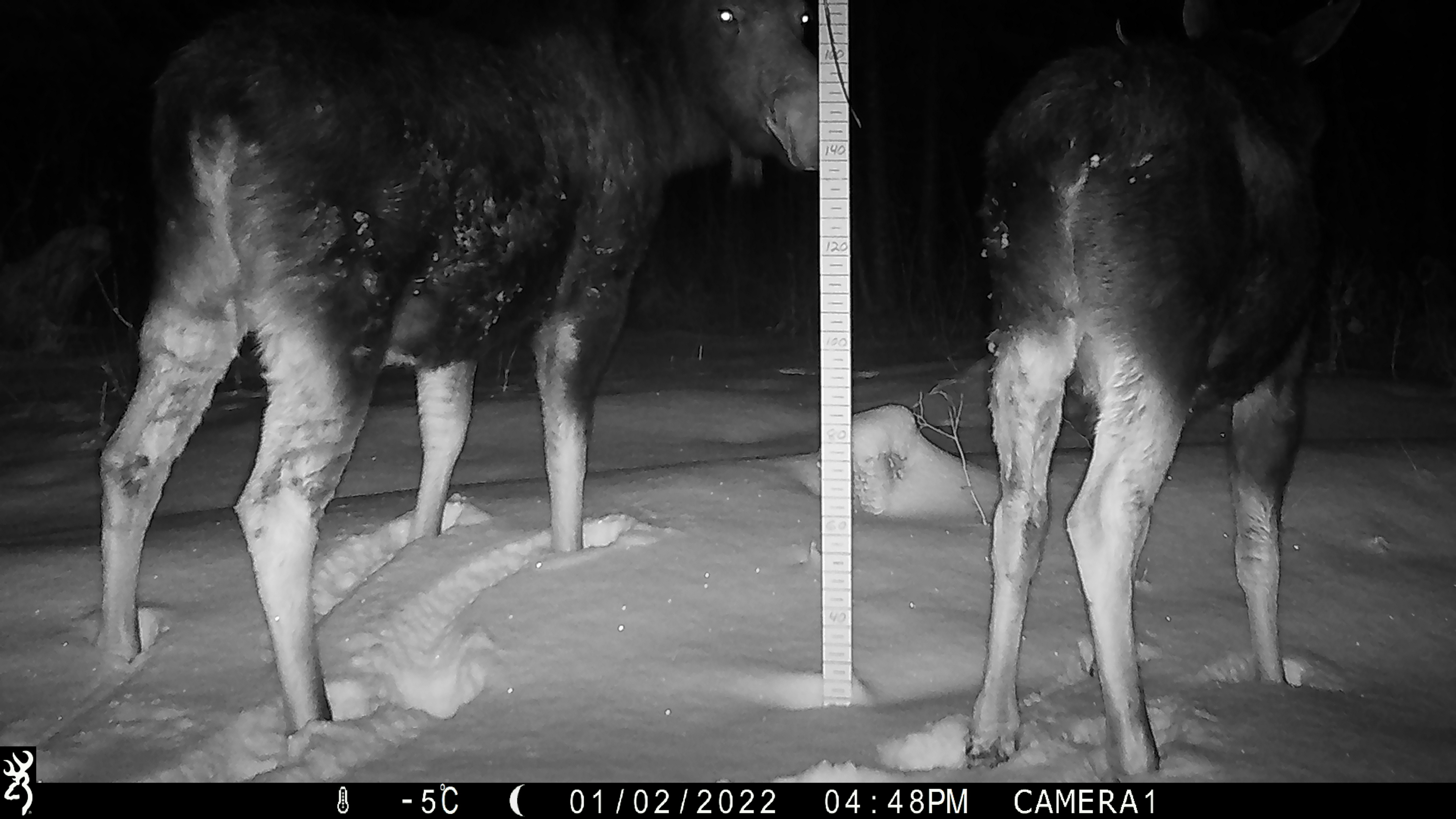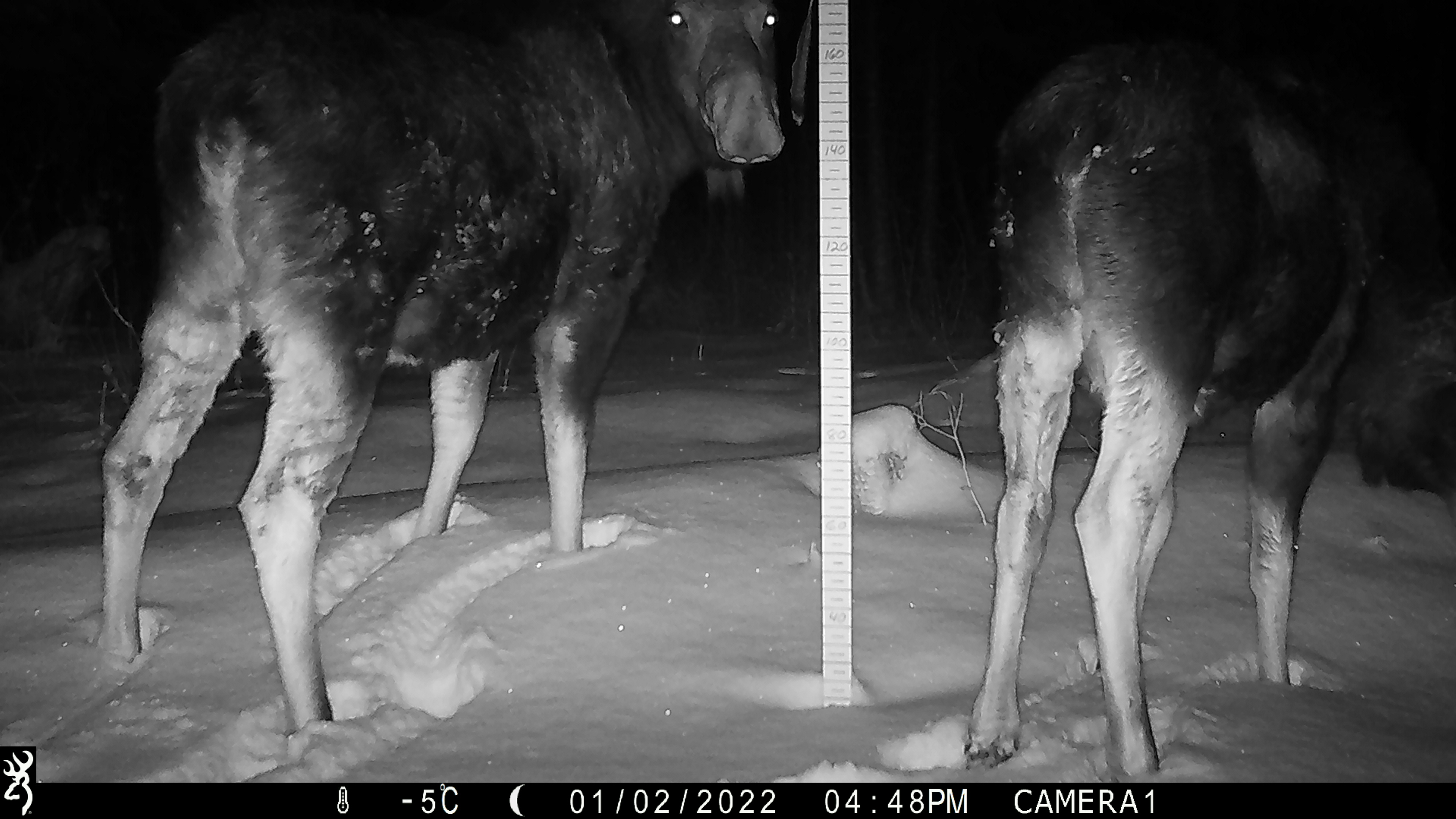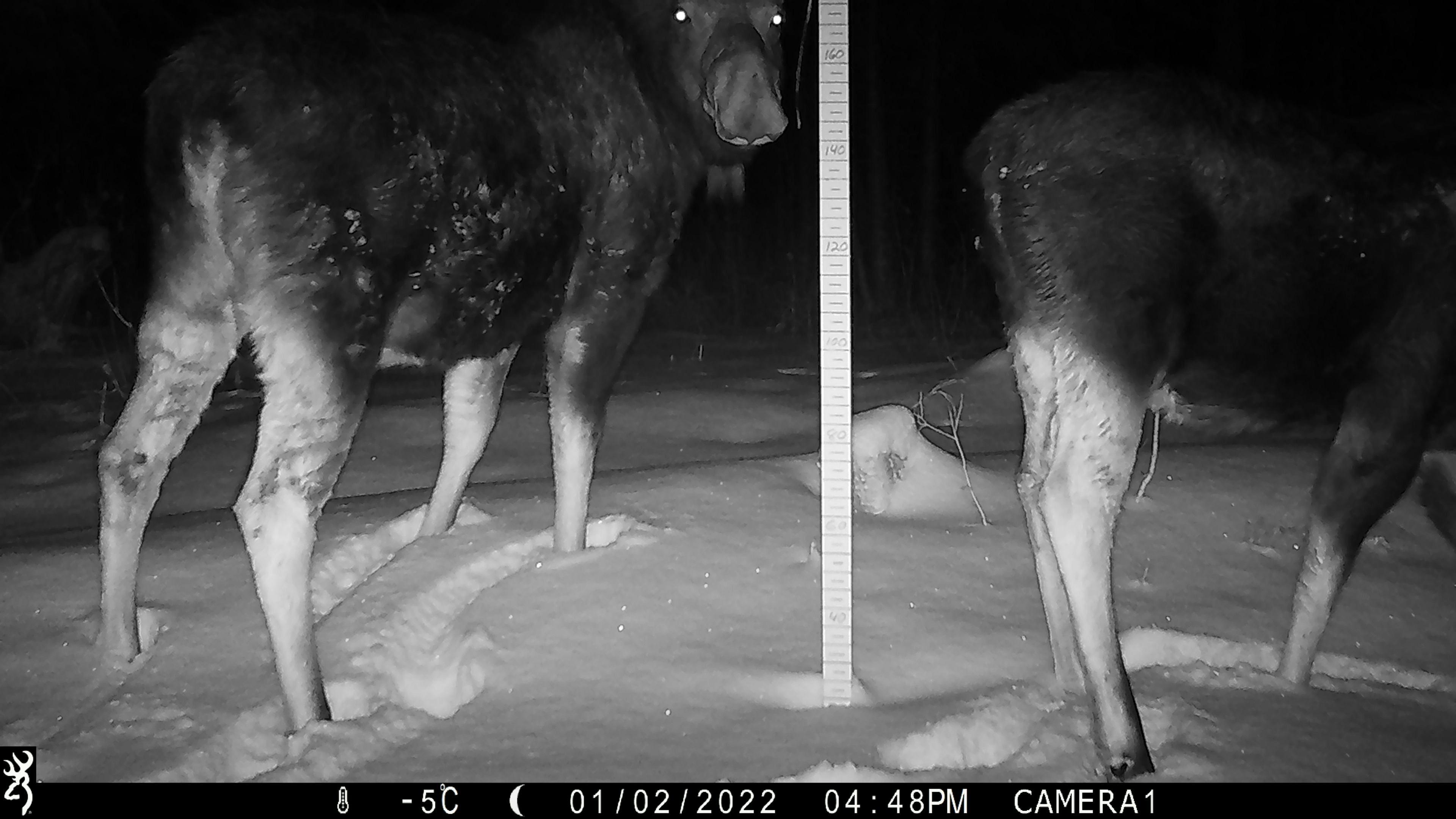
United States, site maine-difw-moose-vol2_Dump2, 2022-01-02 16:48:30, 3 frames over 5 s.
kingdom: Animalia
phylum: Chordata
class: Mammalia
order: Artiodactyla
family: Cervidae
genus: Alces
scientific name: Alces alces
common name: moose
Moose (Alces alces).